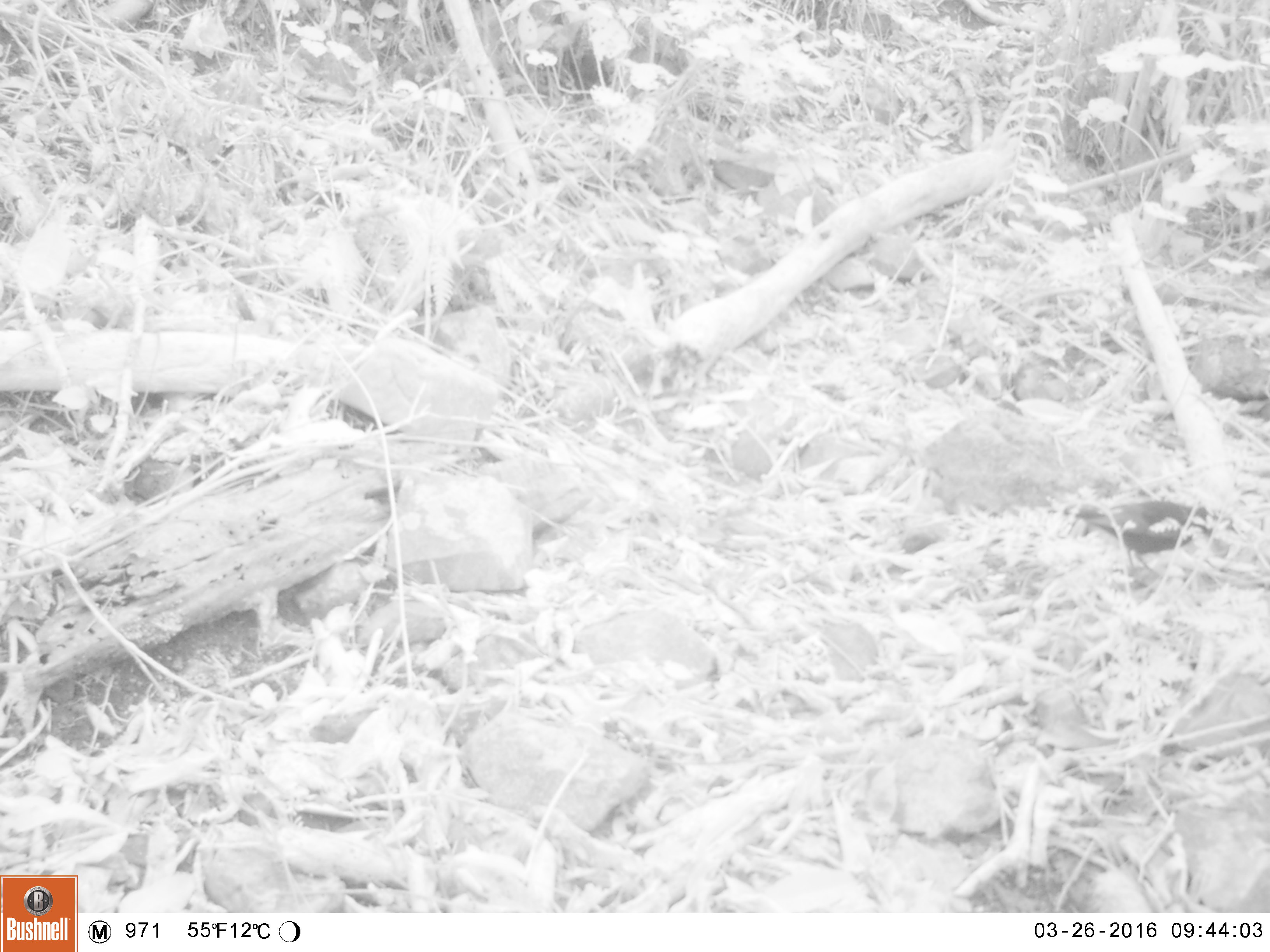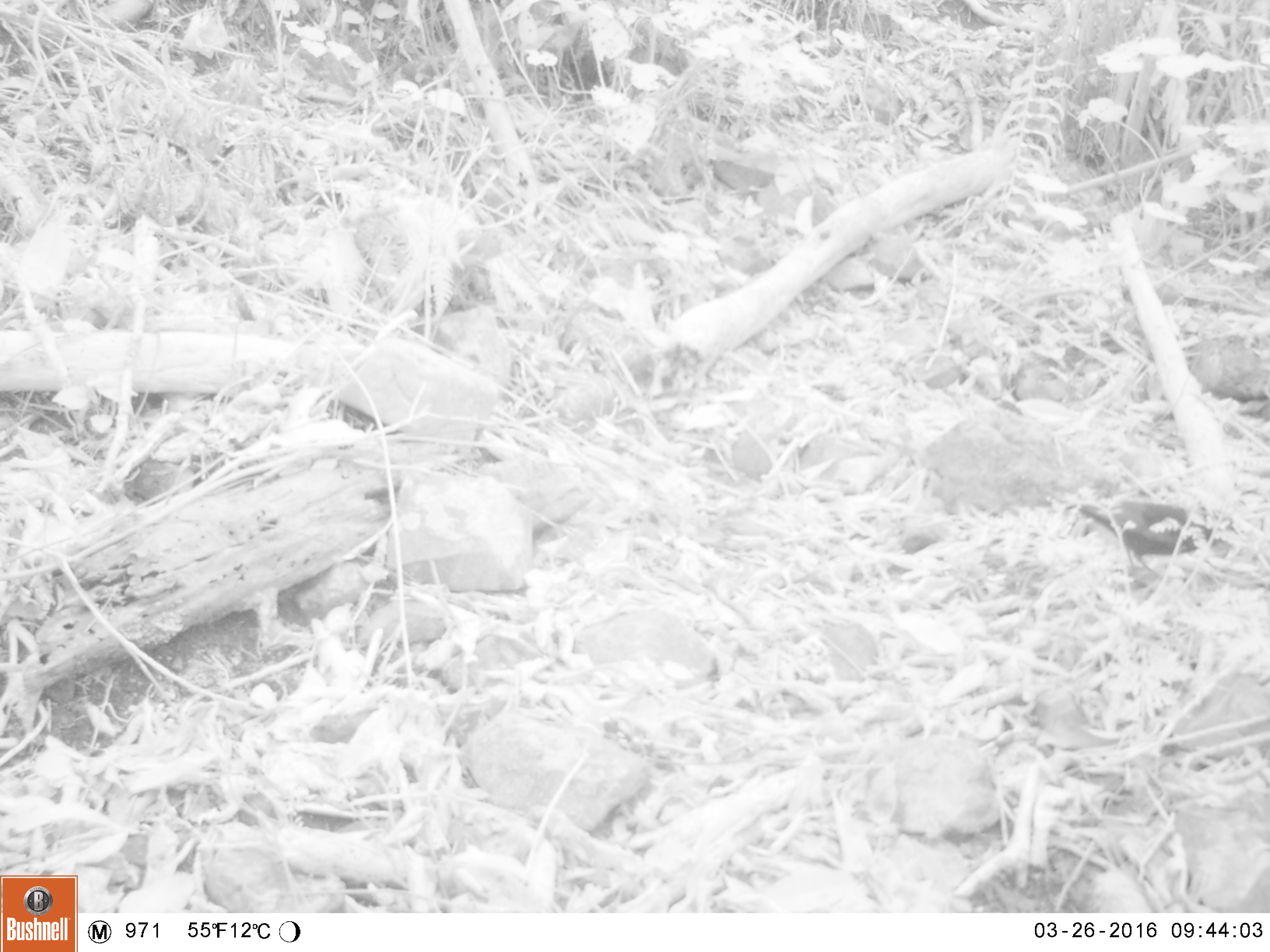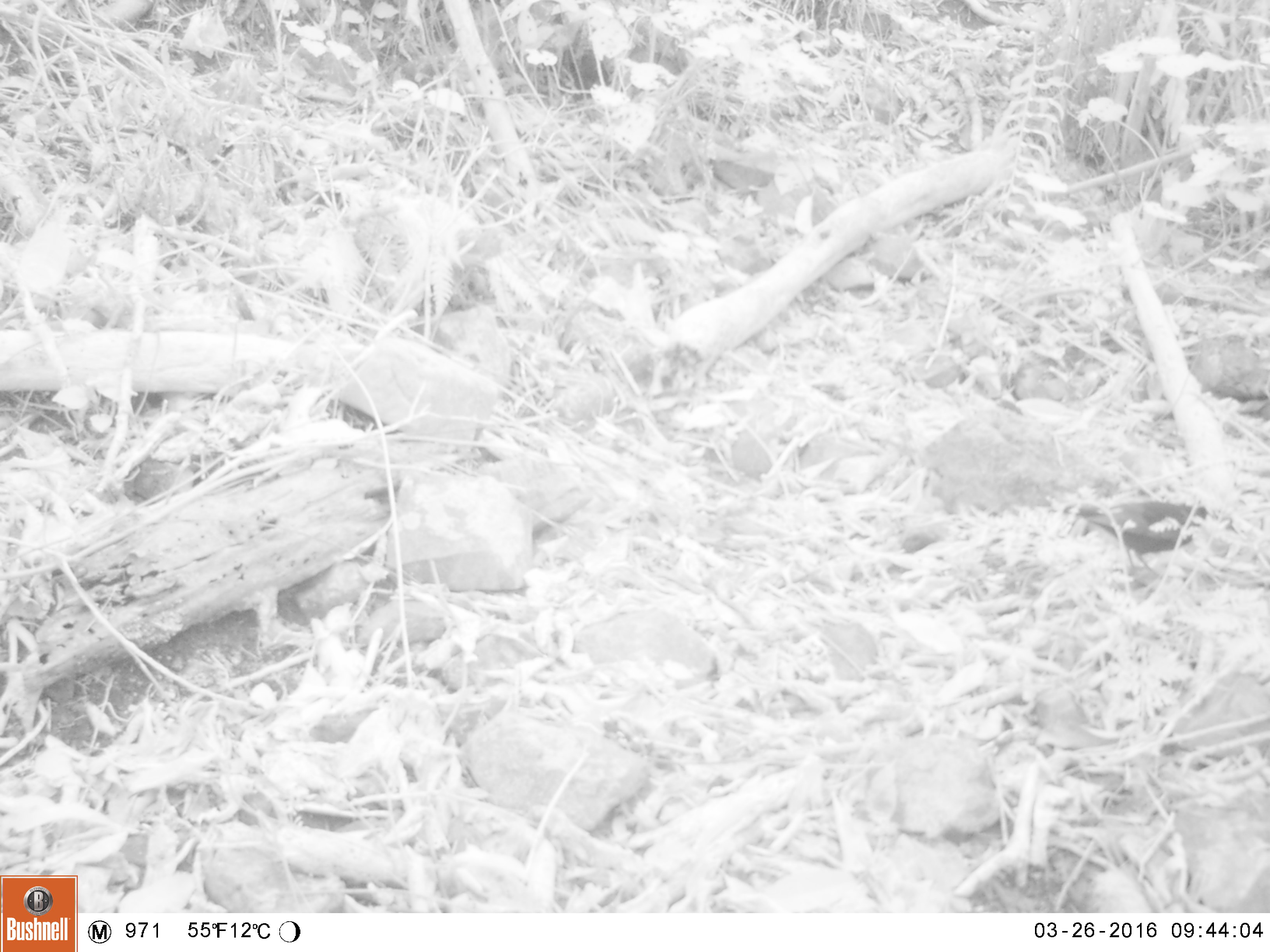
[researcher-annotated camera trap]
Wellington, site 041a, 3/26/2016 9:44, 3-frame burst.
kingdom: Animalia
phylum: Chordata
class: Aves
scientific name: Aves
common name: bird